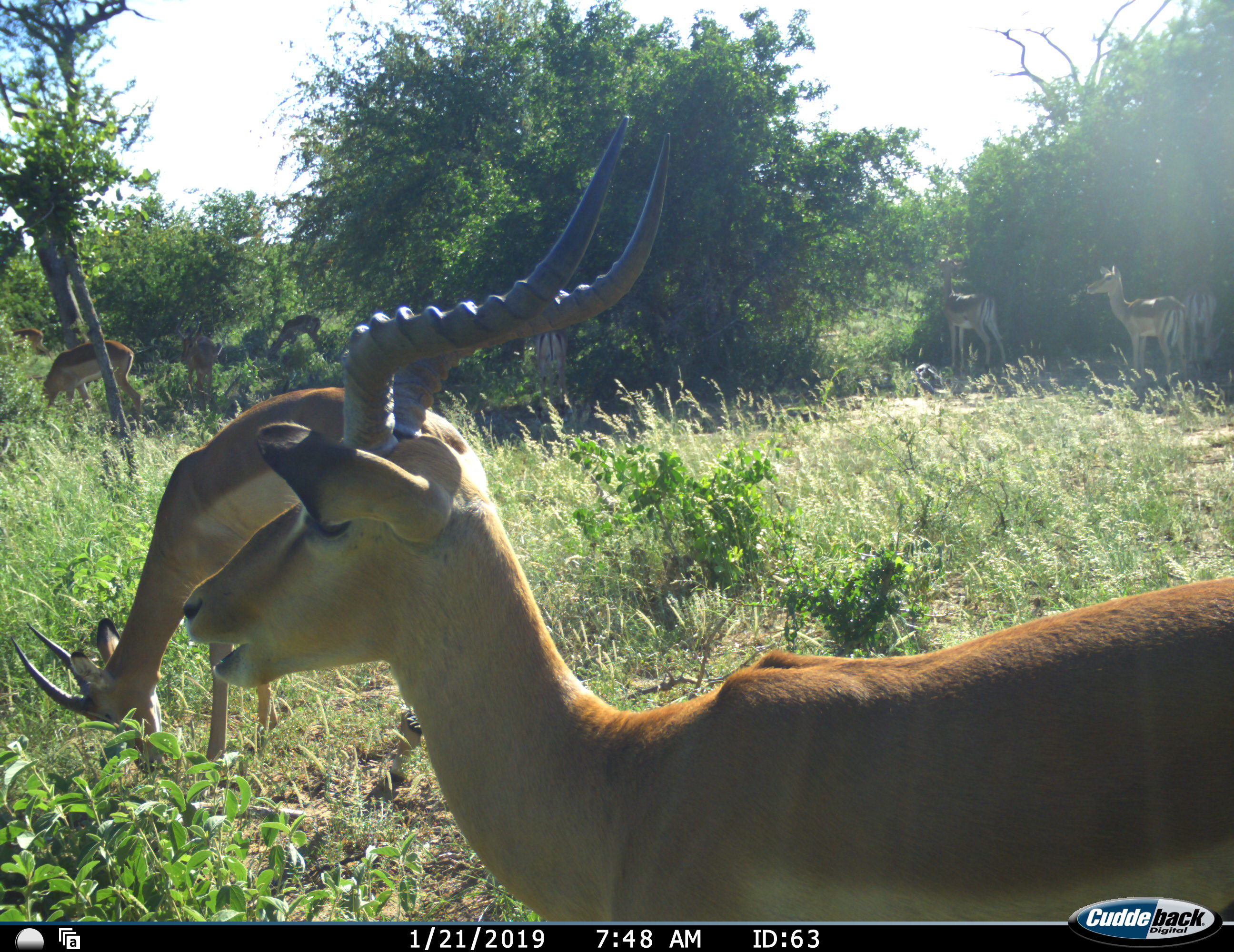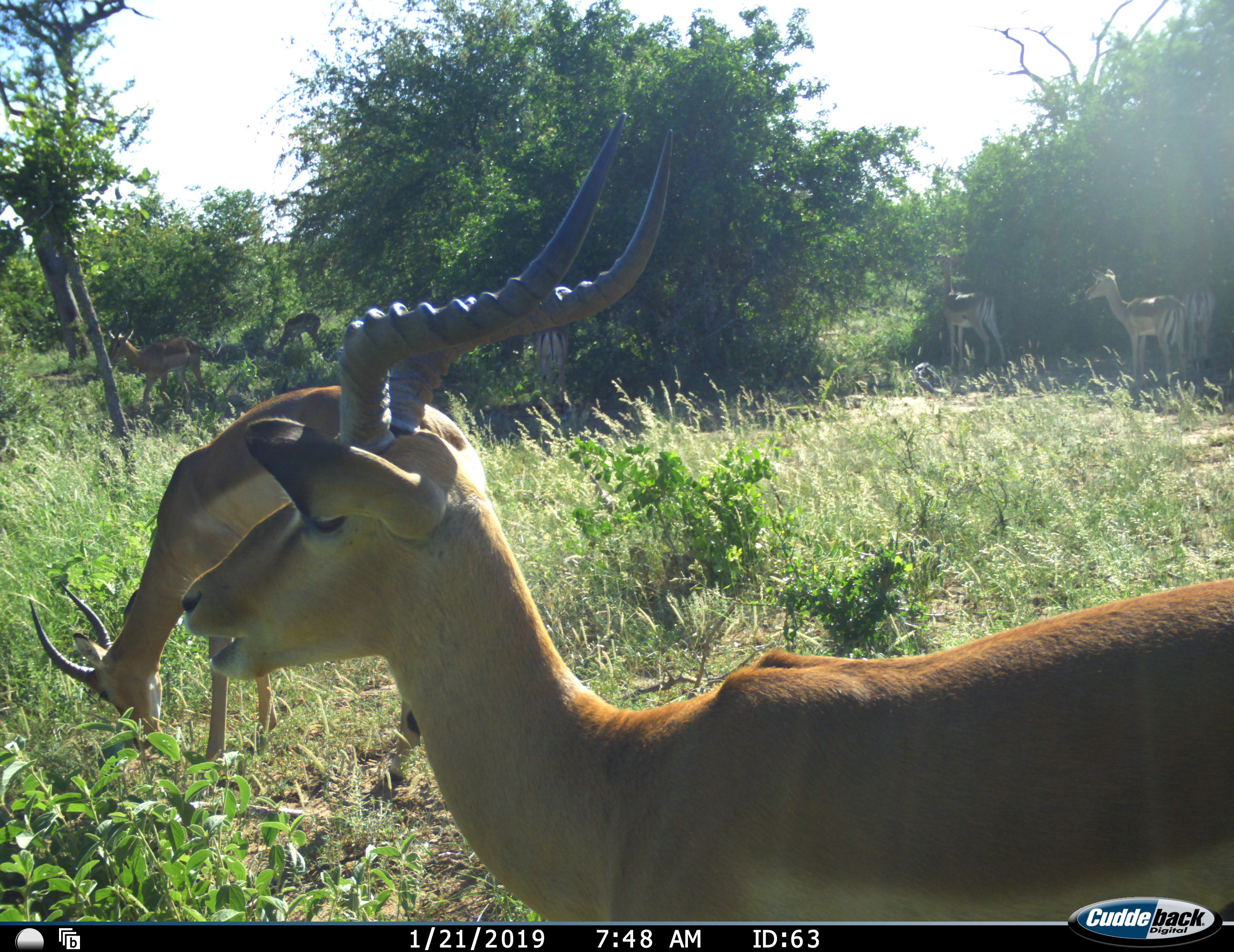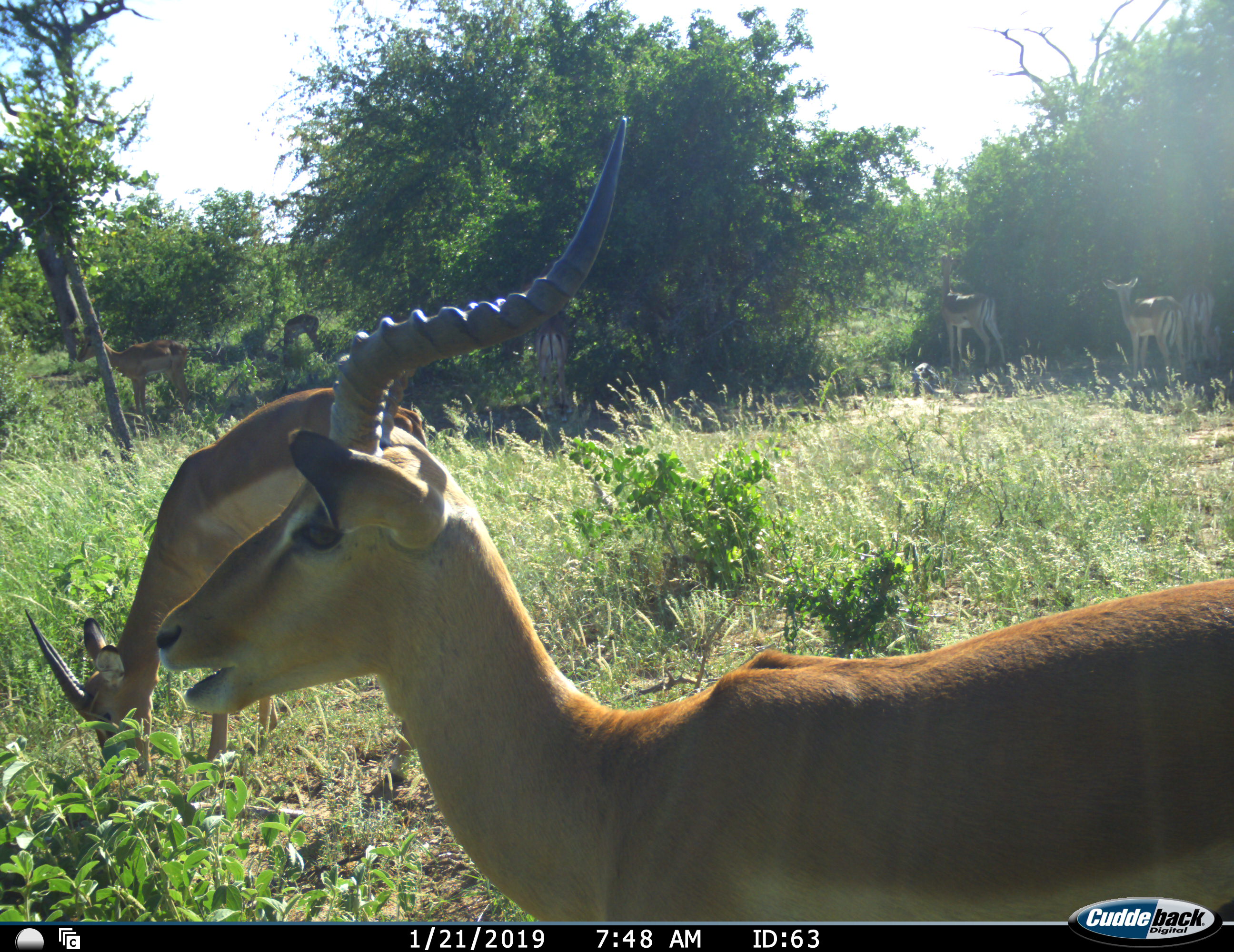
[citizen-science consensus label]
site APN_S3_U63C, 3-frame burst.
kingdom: Animalia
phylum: Chordata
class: Mammalia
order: Artiodactyla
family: Bovidae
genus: Aepyceros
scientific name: Aepyceros melampus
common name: impala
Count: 9.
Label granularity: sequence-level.